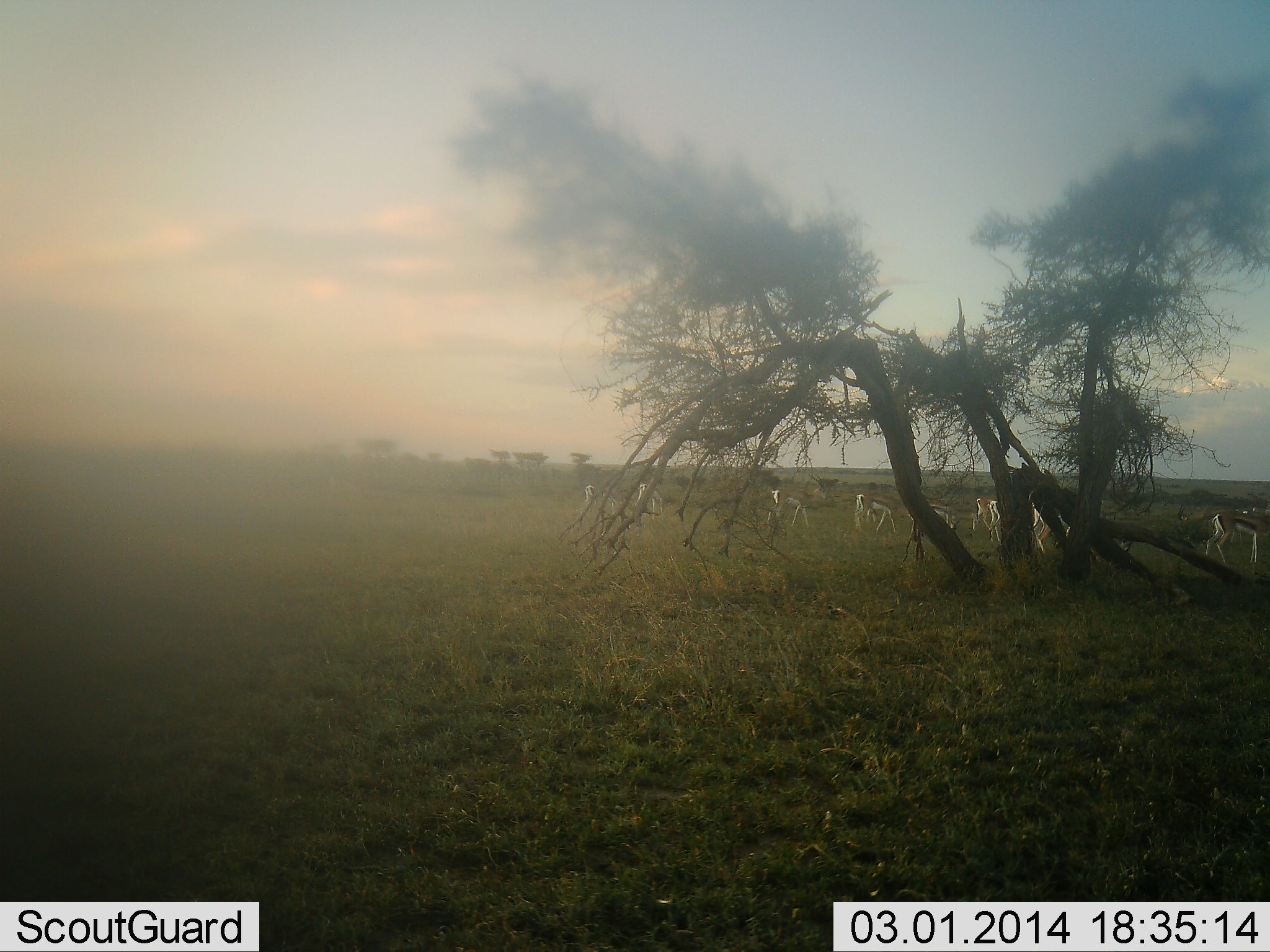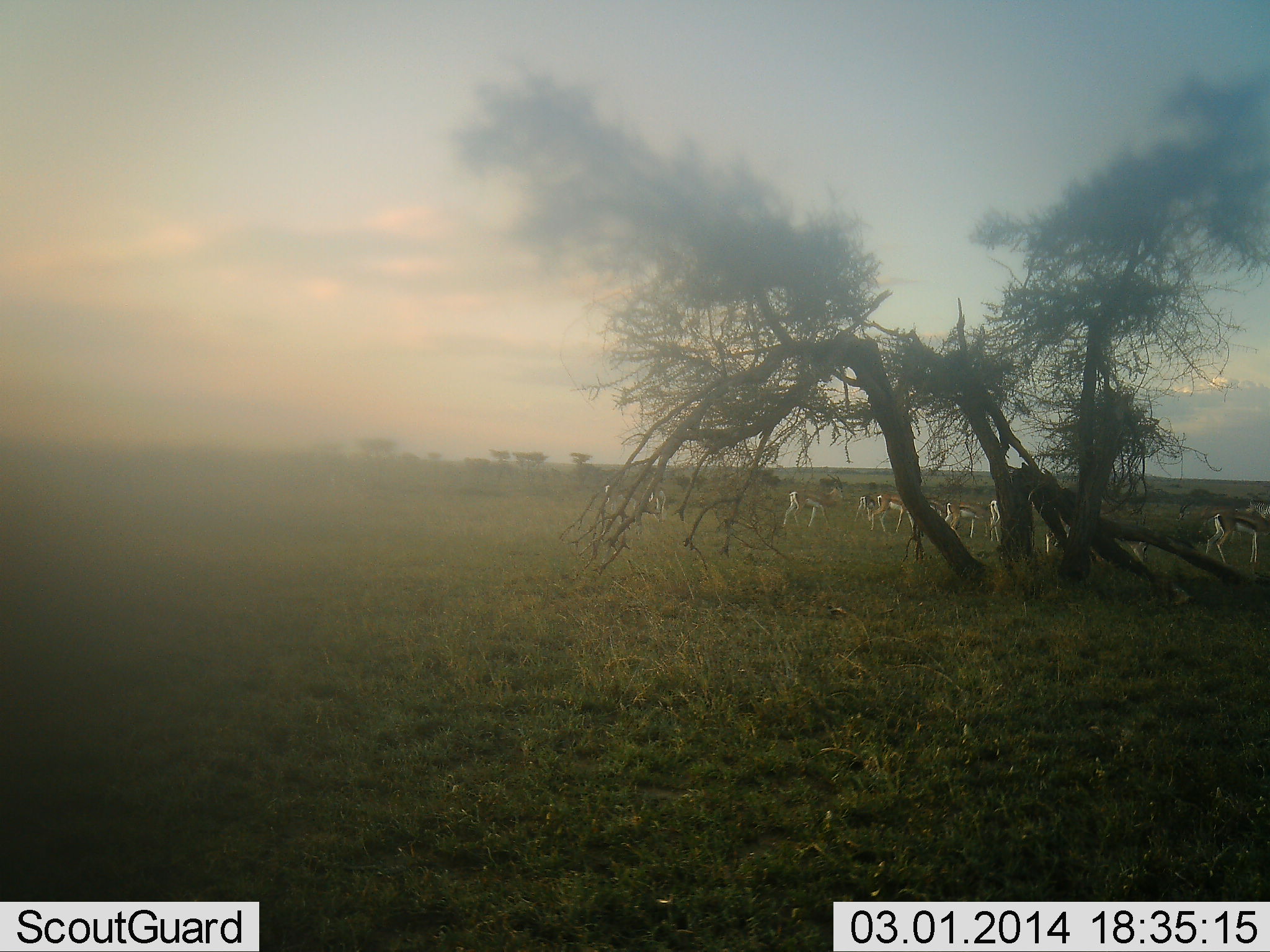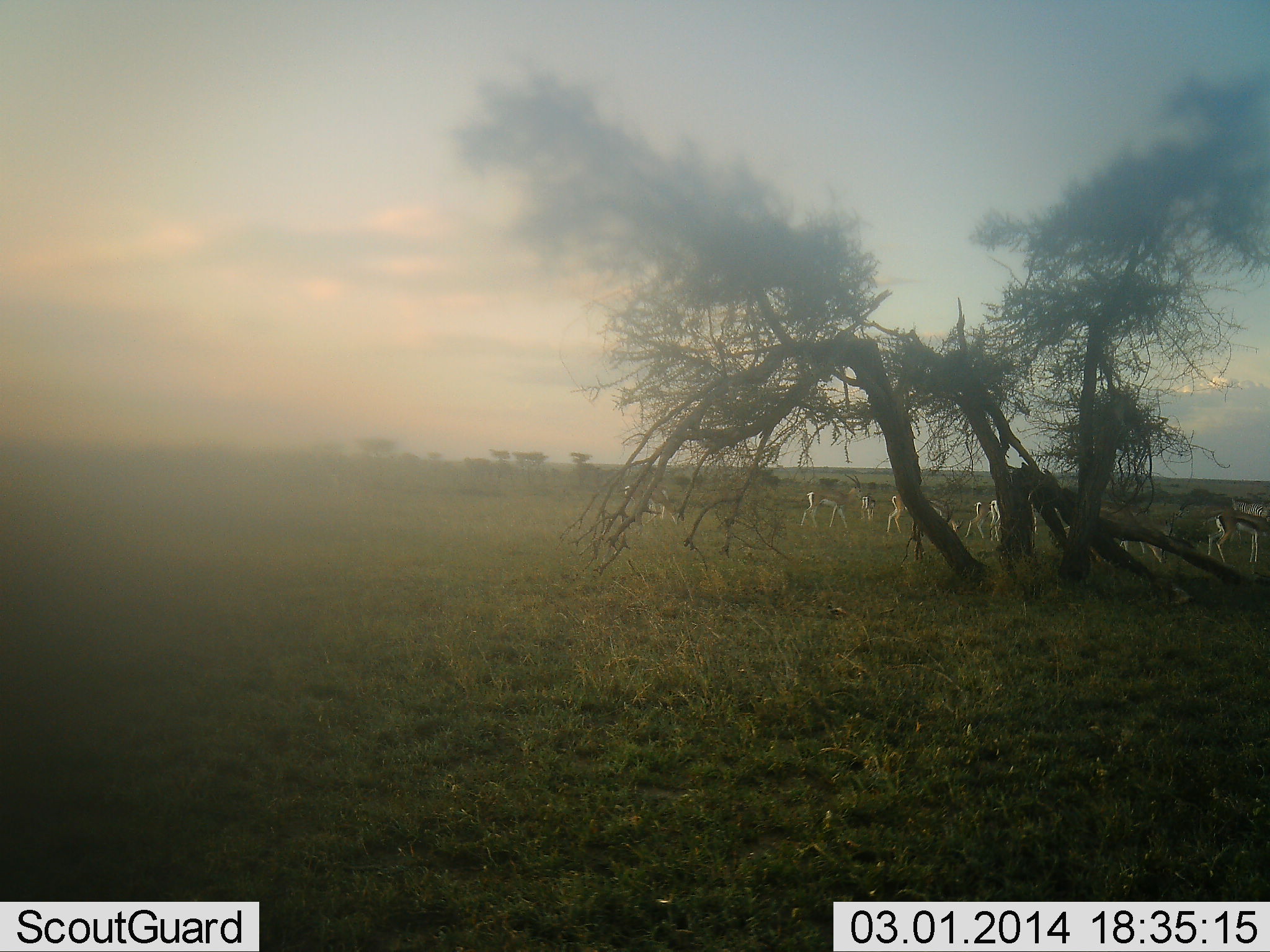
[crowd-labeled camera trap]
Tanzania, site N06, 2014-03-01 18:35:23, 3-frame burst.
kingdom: Animalia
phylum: Chordata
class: Mammalia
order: Artiodactyla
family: Bovidae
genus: Eudorcas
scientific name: Eudorcas thomsonii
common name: thomson's gazelle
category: gazellethomsons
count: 11-50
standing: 64%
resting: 9%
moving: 73%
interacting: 9%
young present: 0%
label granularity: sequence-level